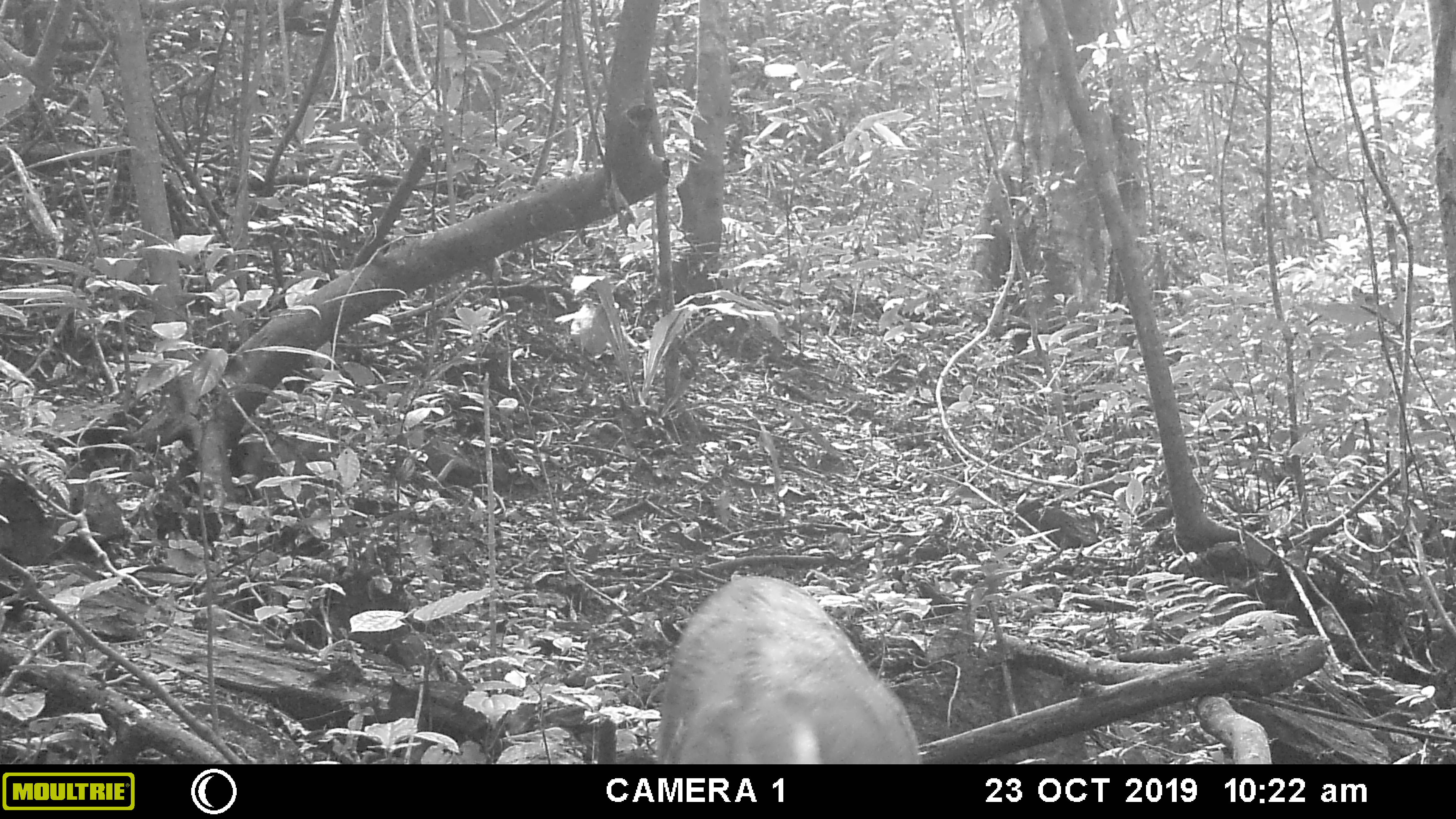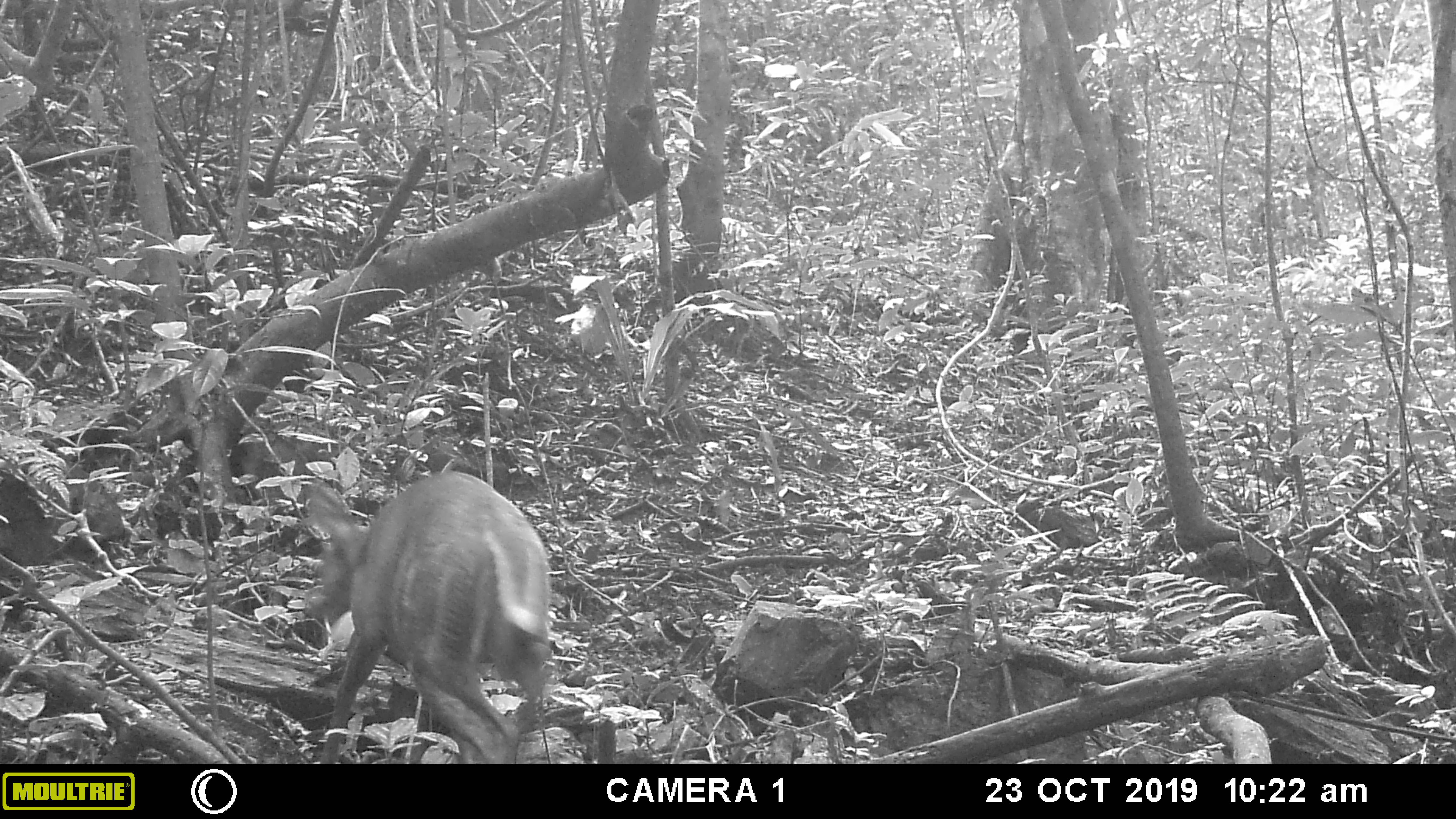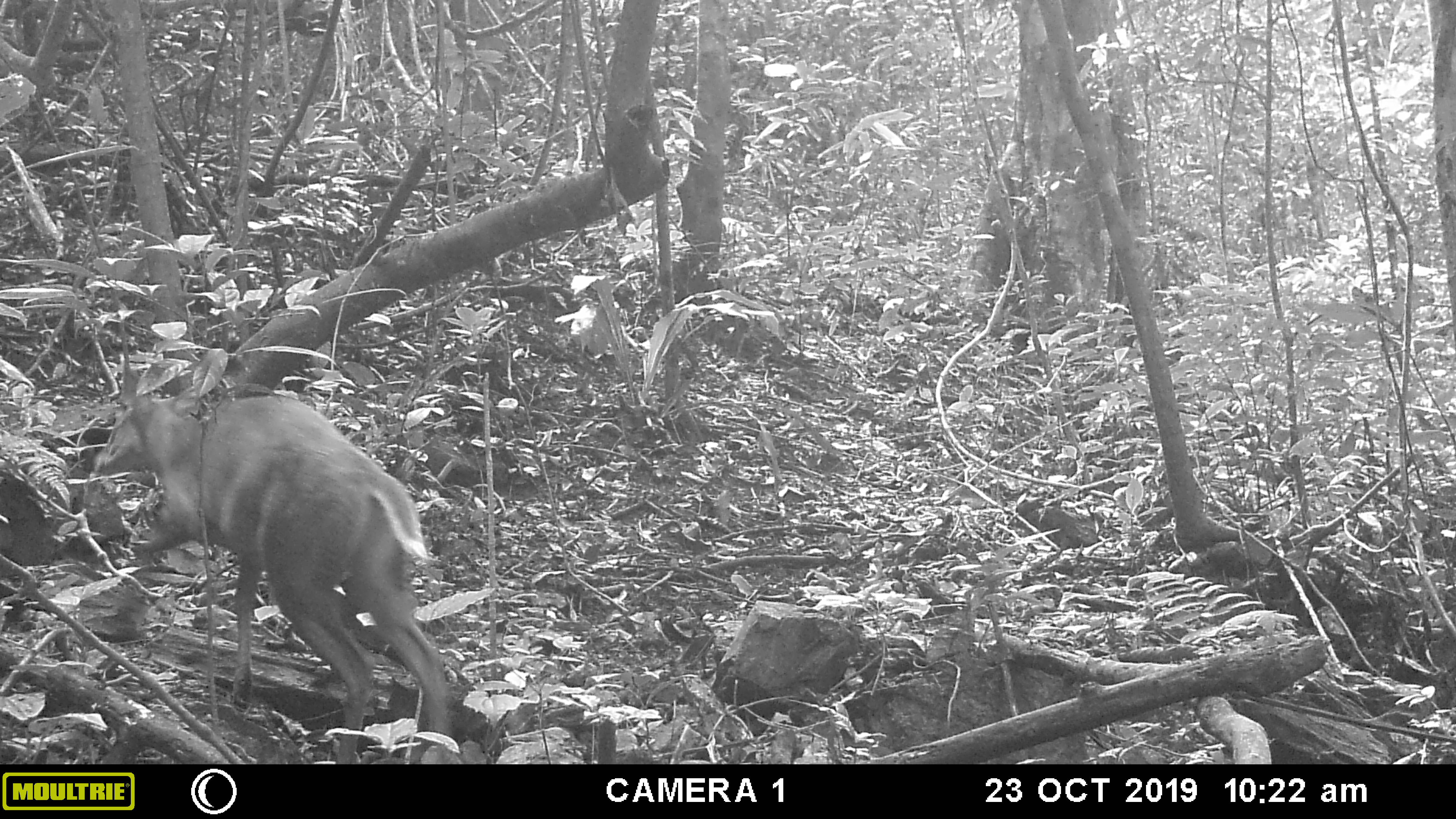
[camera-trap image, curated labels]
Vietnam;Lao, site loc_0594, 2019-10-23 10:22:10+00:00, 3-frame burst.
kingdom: Animalia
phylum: Chordata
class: Mammalia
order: Artiodactyla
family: Cervidae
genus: Muntiacus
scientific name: Muntiacus muntjak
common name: red muntjac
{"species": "red muntjac (Muntiacus muntjak)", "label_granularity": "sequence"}